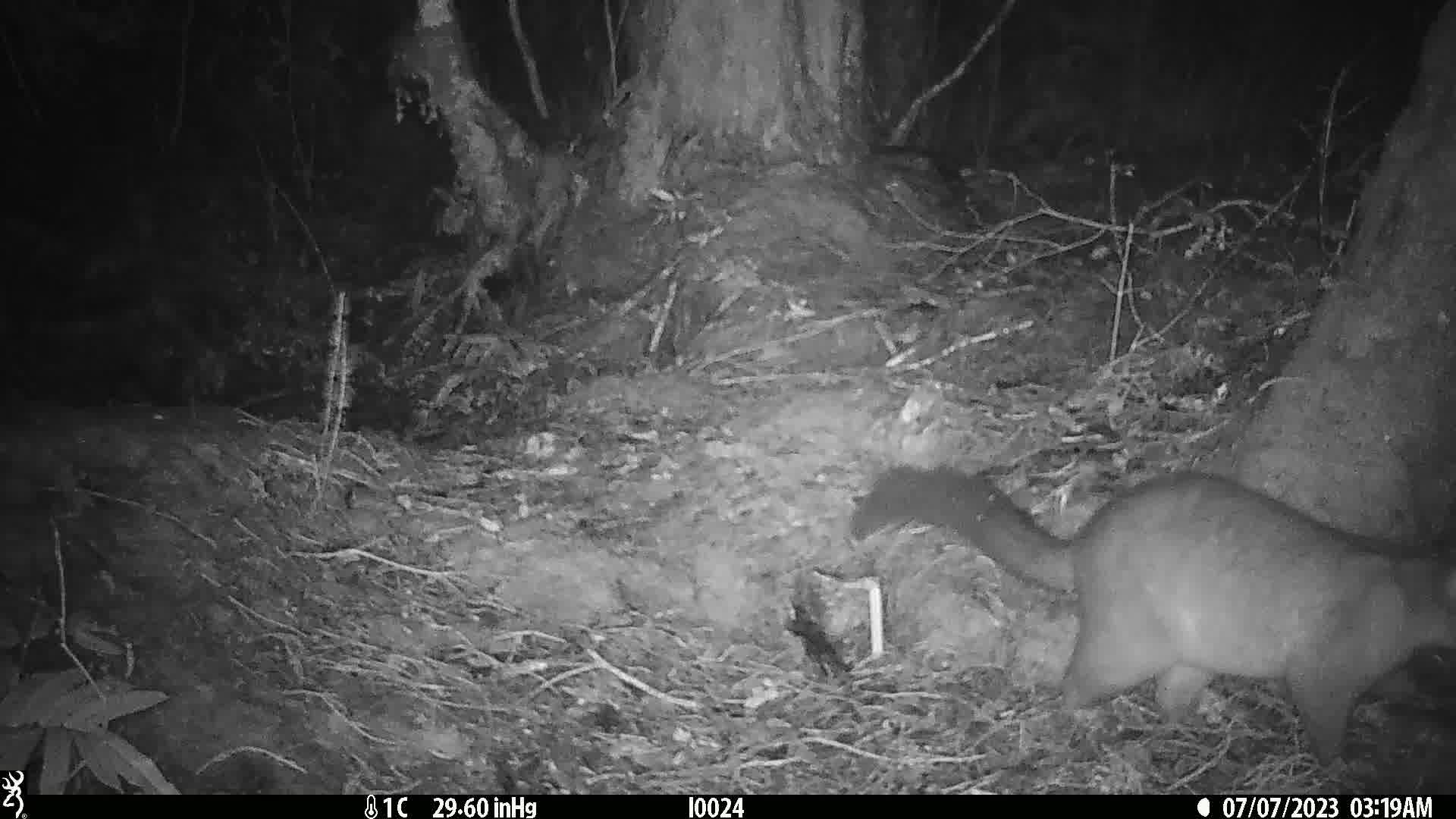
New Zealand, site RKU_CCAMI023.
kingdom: Animalia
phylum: Chordata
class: Mammalia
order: Diprotodontia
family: Phalangeridae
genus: Trichosurus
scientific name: Trichosurus vulpecula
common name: common brushtail possum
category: possum